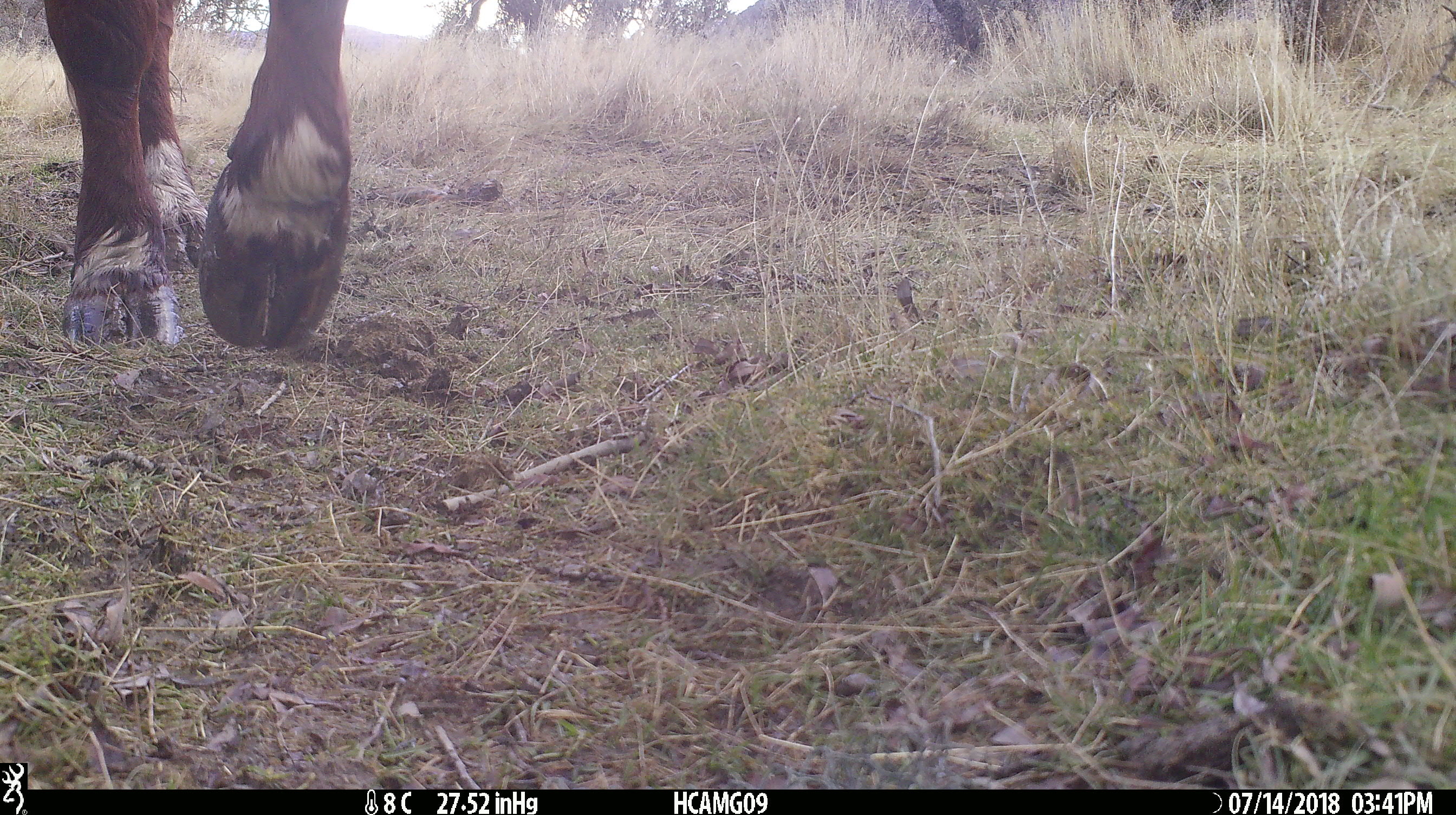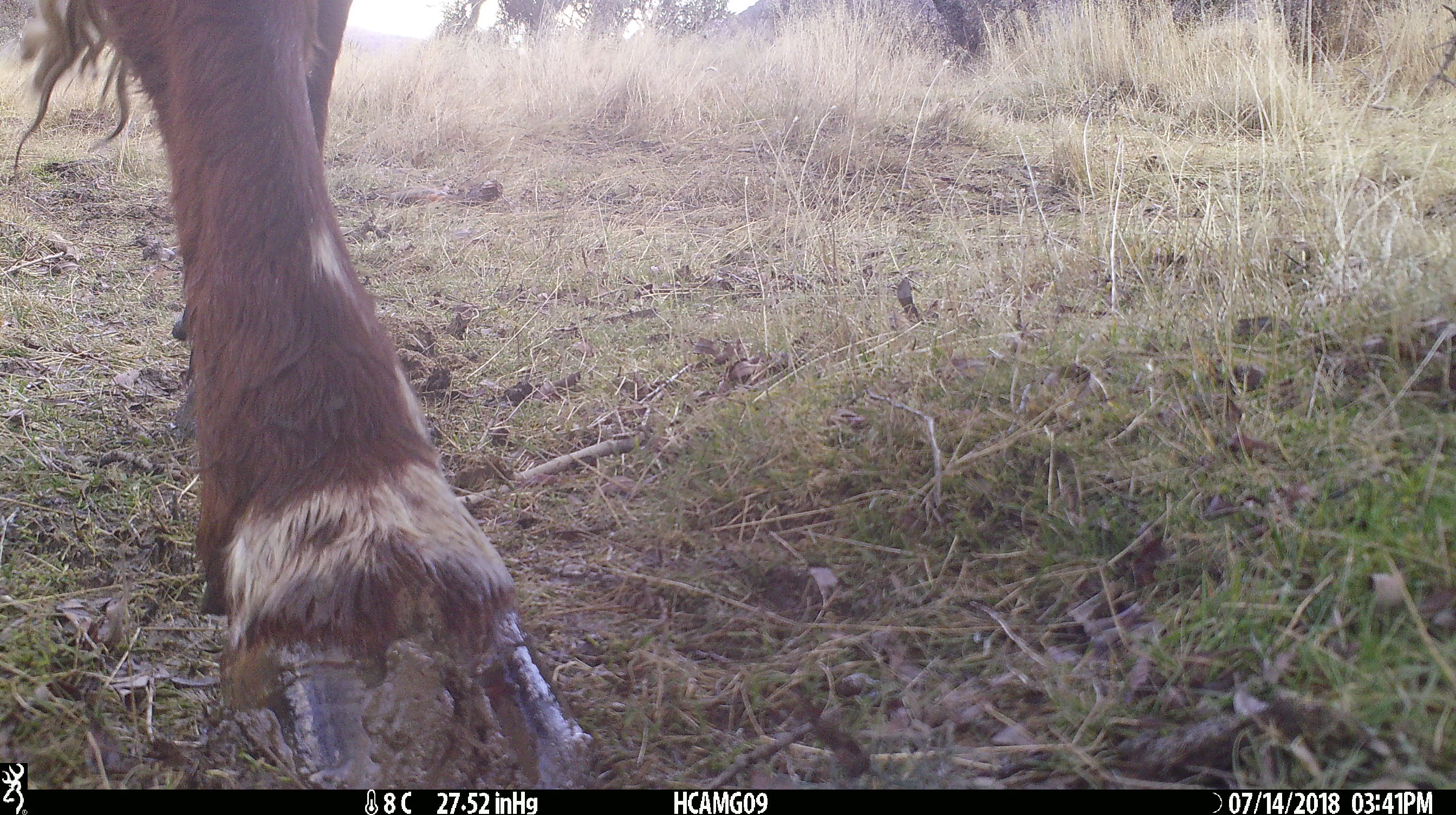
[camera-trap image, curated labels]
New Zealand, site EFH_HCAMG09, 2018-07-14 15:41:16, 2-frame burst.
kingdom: Animalia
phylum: Chordata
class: Mammalia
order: Artiodactyla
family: Bovidae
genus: Bos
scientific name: Bos taurus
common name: domestic cow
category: cow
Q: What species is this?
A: Cow (domestic cow) (Bos taurus).